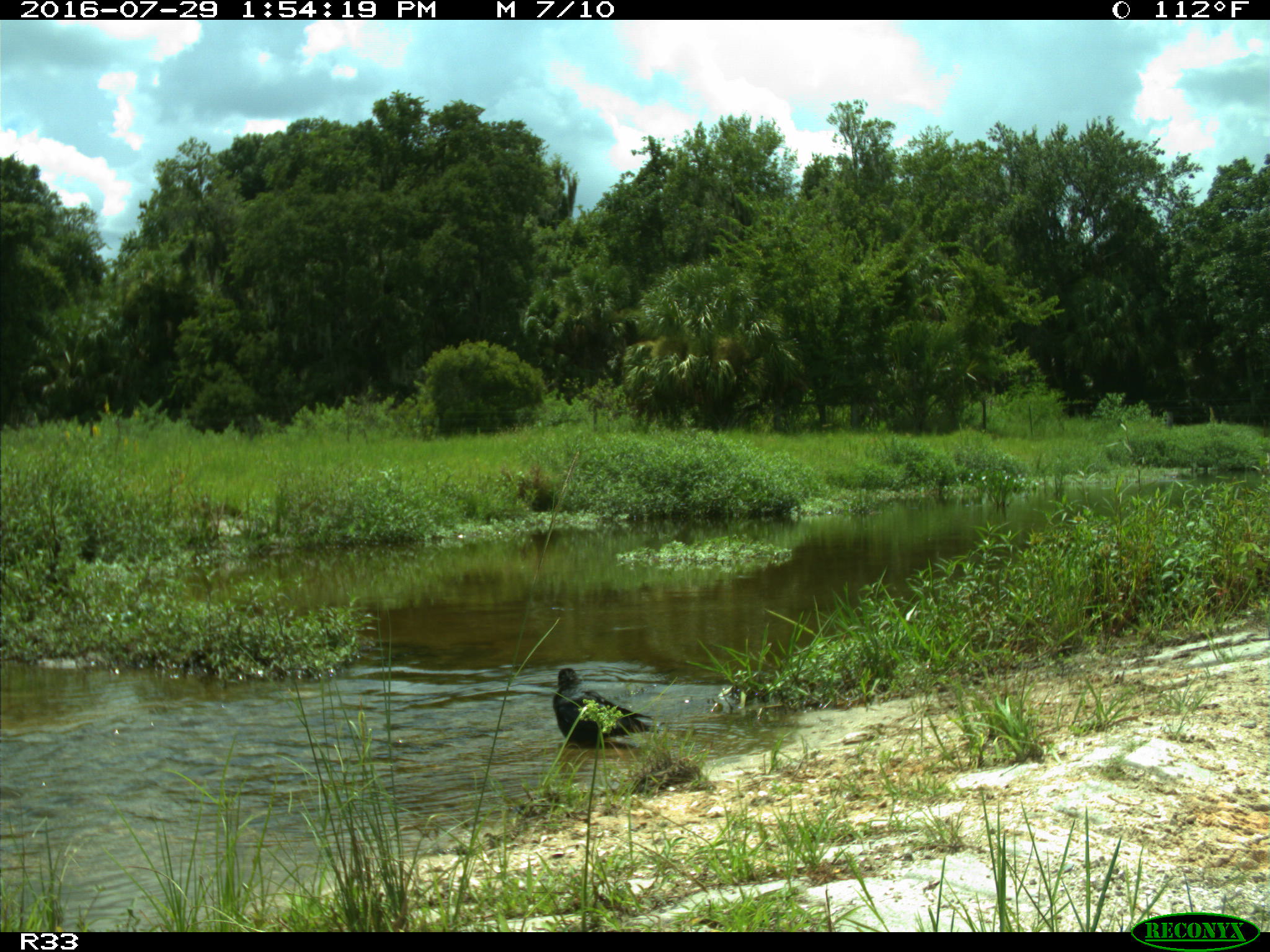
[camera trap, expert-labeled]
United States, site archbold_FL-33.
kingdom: Animalia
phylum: Chordata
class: Aves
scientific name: Aves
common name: birds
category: unidentified bird